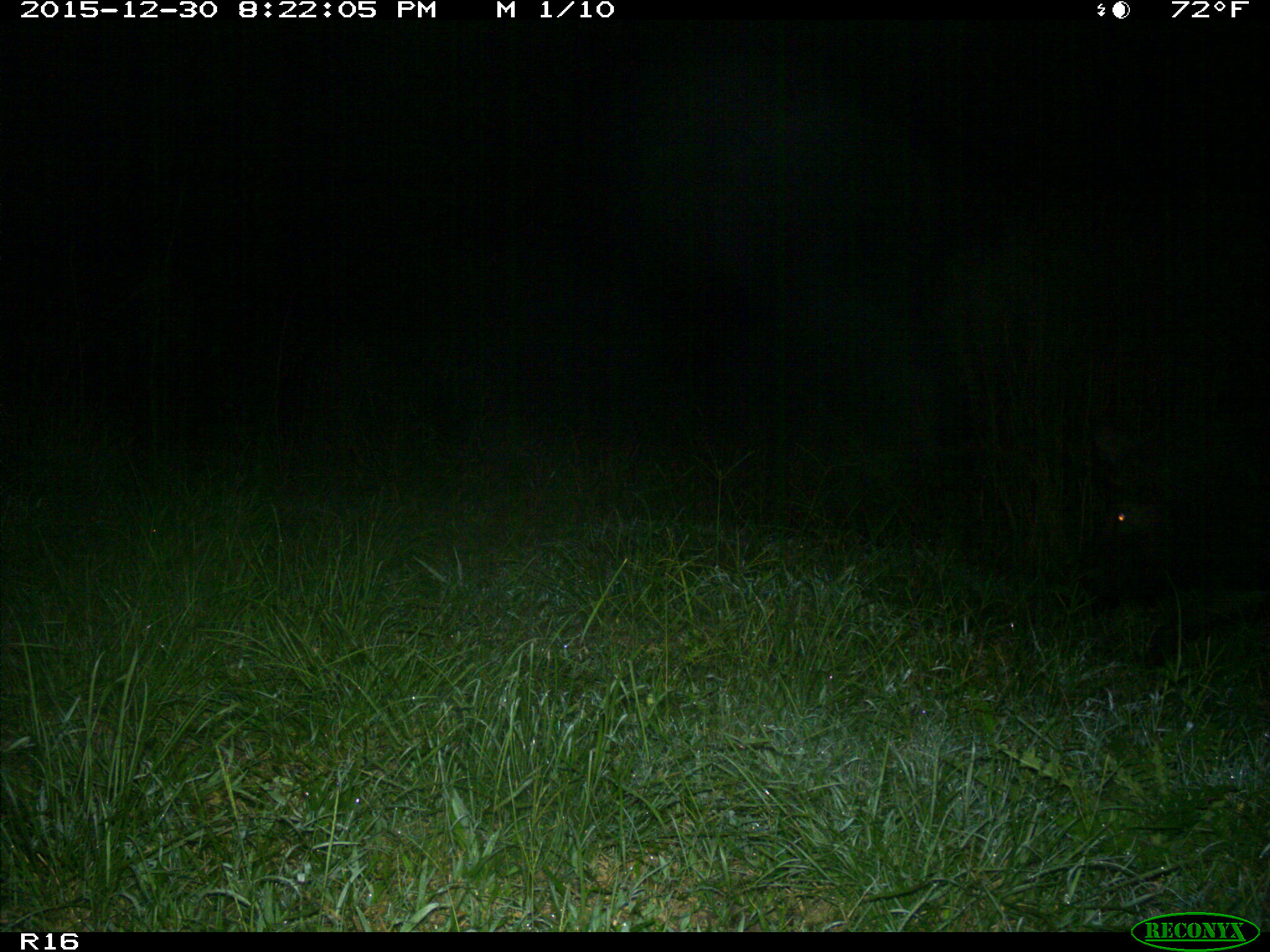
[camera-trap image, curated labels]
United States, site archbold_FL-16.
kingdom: Animalia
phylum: Chordata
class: Mammalia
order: Artiodactyla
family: Suidae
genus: Sus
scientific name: Sus scrofa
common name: wild boar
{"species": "Sus scrofa (wild boar)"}